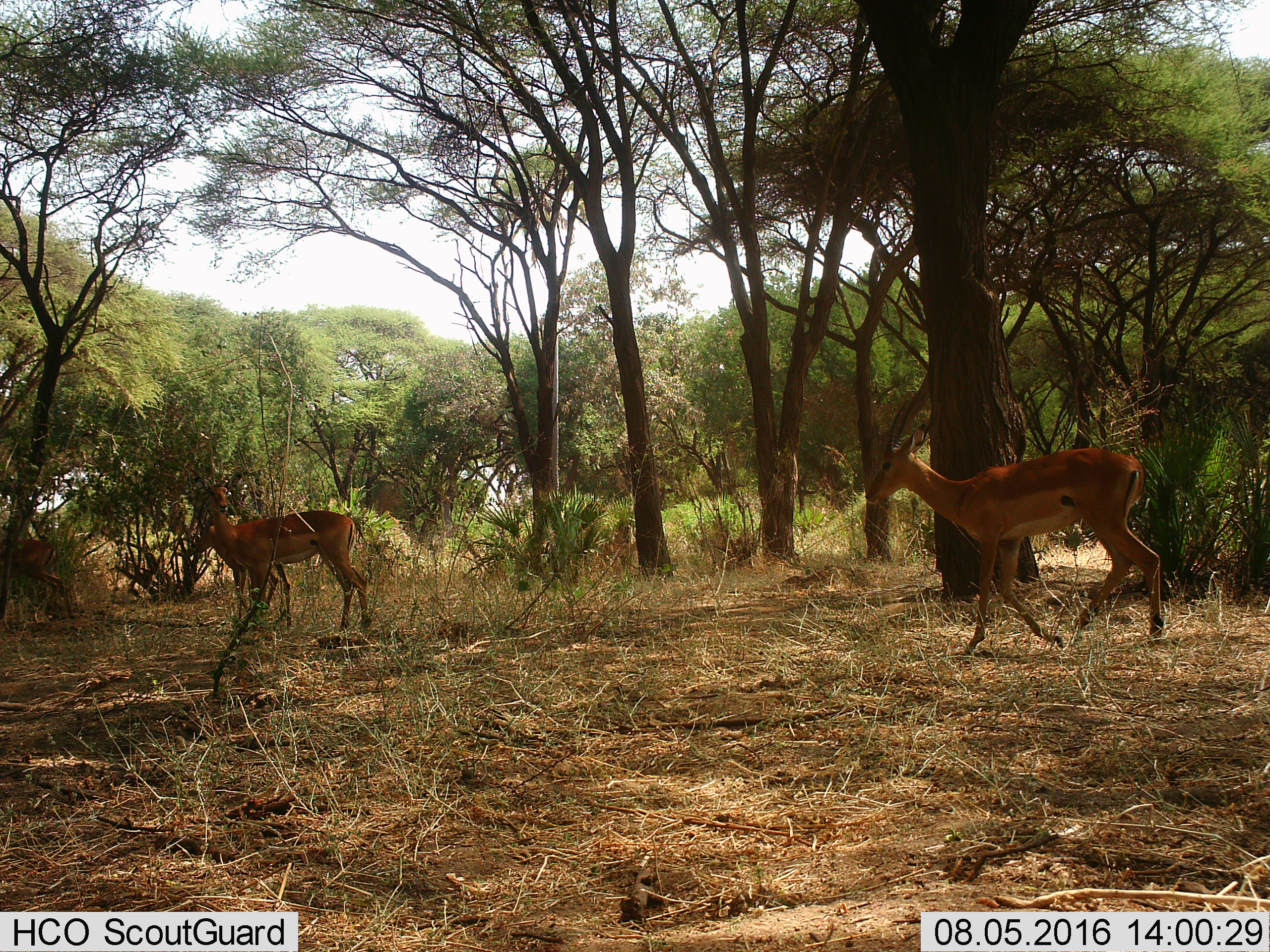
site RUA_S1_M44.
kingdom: Animalia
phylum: Chordata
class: Mammalia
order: Artiodactyla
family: Bovidae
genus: Aepyceros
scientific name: Aepyceros melampus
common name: impala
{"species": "impala (Aepyceros melampus)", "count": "2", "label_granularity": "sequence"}